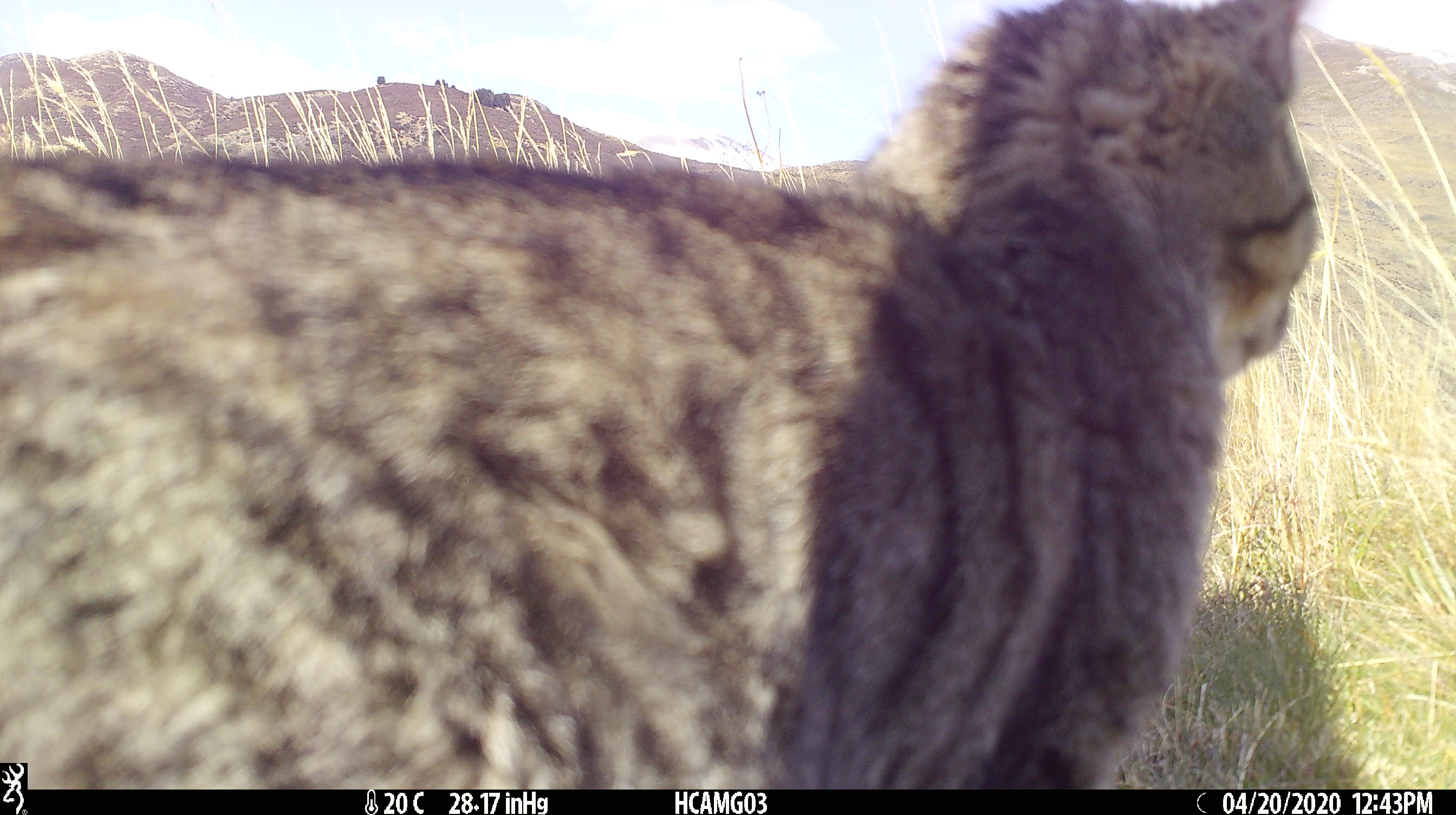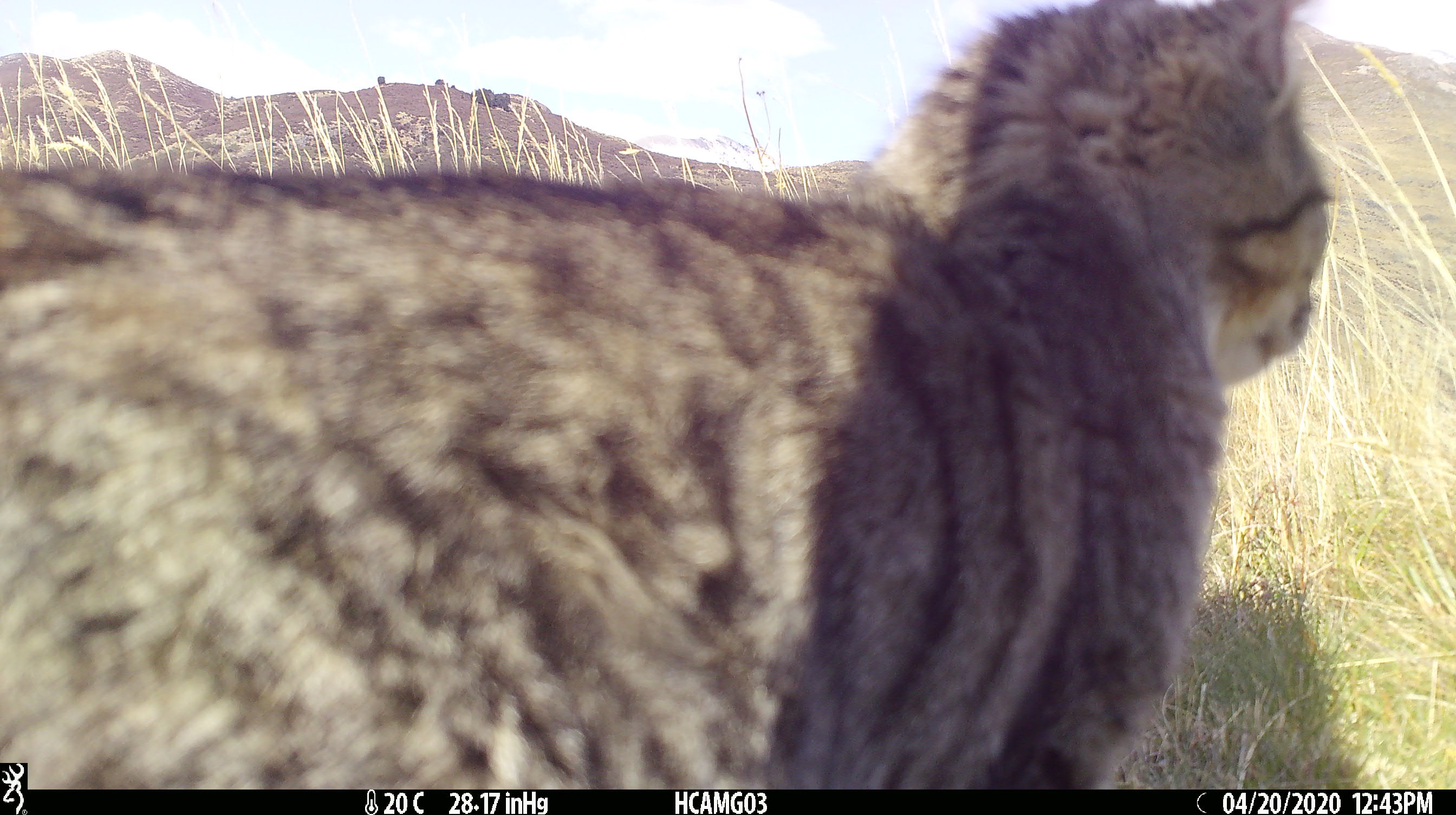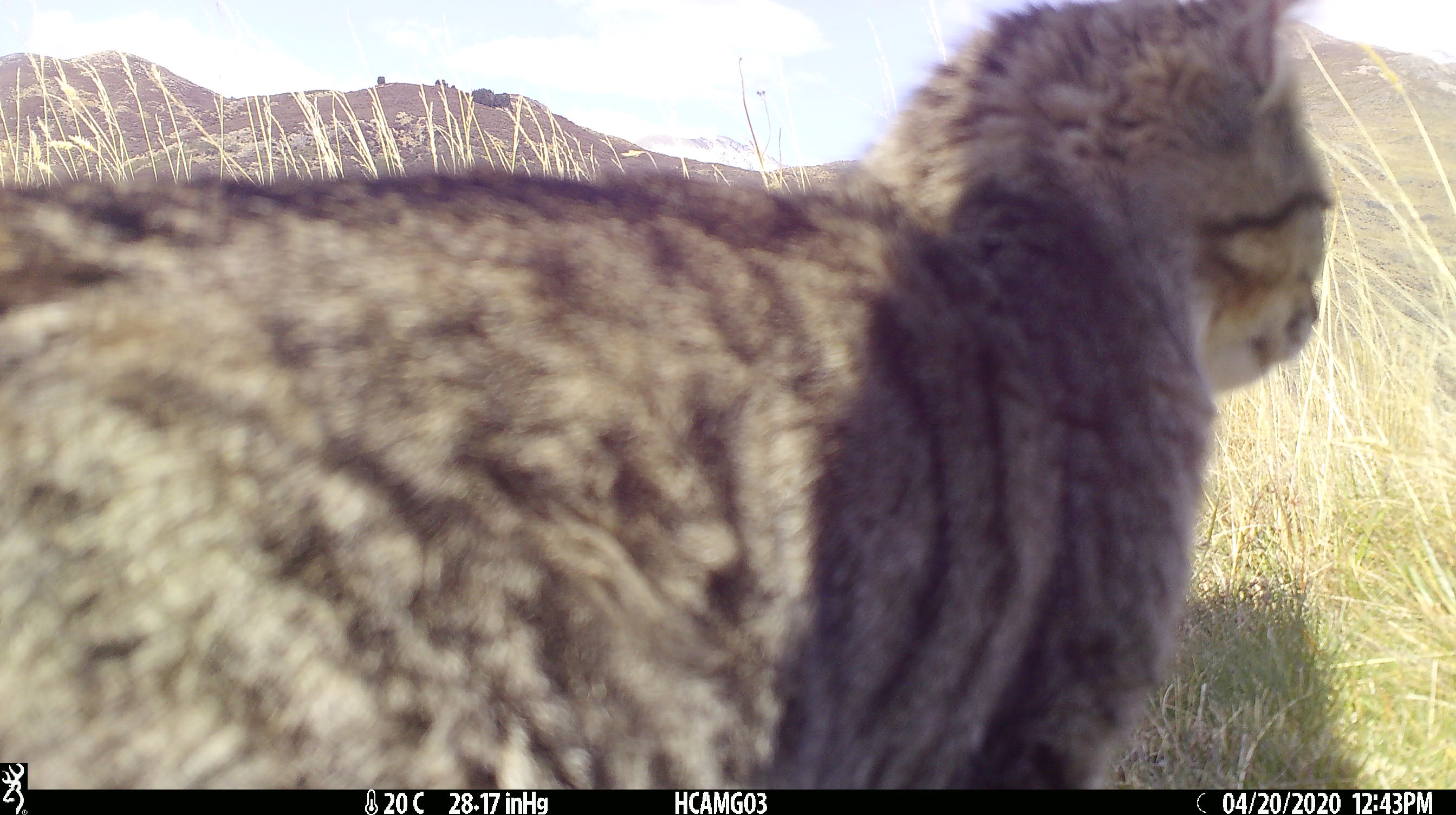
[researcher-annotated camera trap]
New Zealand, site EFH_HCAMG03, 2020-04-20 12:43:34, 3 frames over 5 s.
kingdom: Animalia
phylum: Chordata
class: Mammalia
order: Carnivora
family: Felidae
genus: Felis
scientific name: Felis catus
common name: domestic cat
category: cat